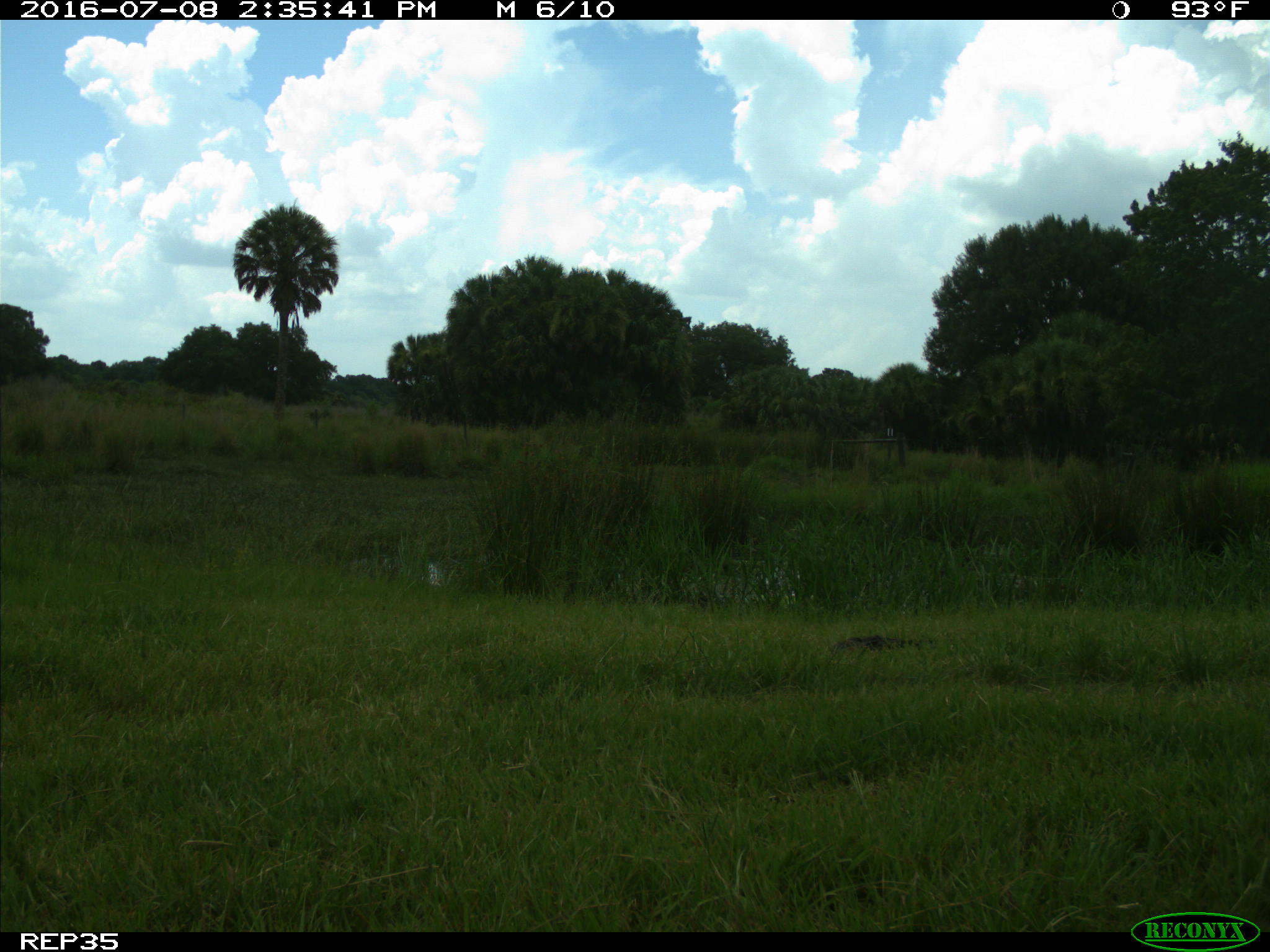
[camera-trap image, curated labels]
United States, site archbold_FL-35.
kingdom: Animalia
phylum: Chordata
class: Mammalia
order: Artiodactyla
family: Bovidae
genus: Bos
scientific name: Bos taurus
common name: domestic cow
Bos taurus (domestic cow).